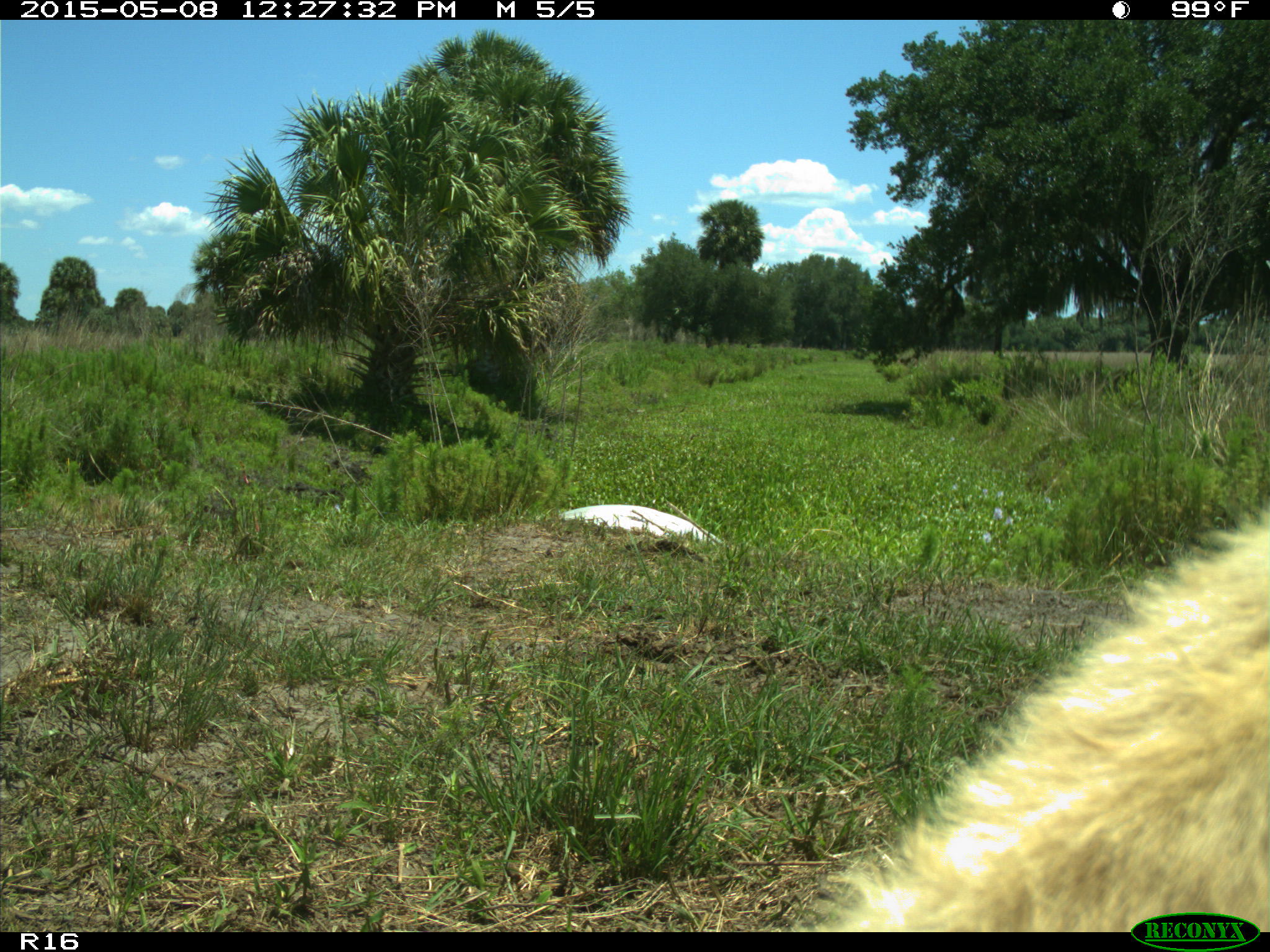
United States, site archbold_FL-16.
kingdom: Animalia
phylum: Chordata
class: Mammalia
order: Artiodactyla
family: Bovidae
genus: Bos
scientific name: Bos taurus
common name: domestic cow